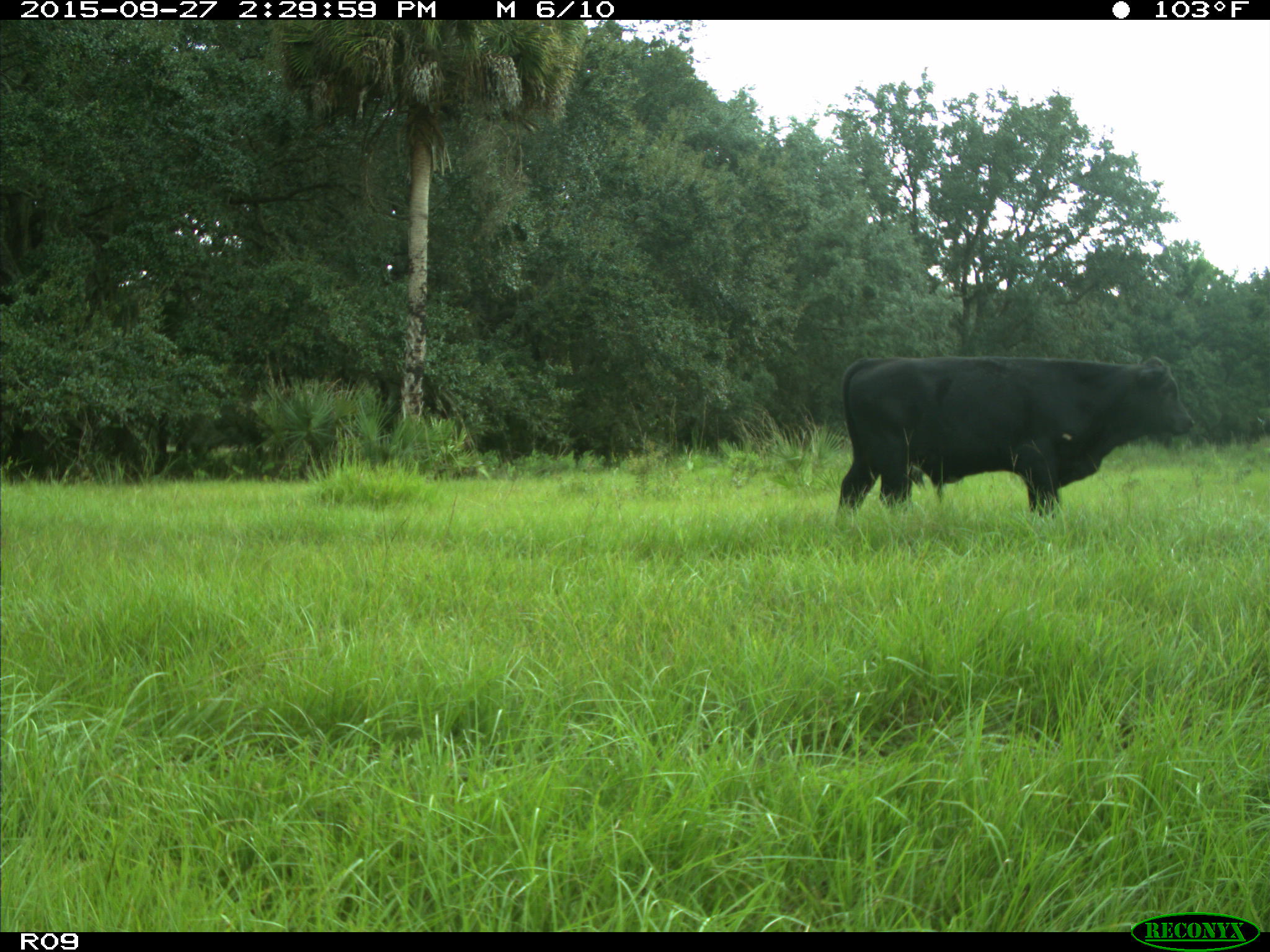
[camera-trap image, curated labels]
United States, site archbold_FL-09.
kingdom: Animalia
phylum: Chordata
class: Mammalia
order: Artiodactyla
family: Bovidae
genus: Bos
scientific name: Bos taurus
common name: domestic cow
Bos taurus (domestic cow).